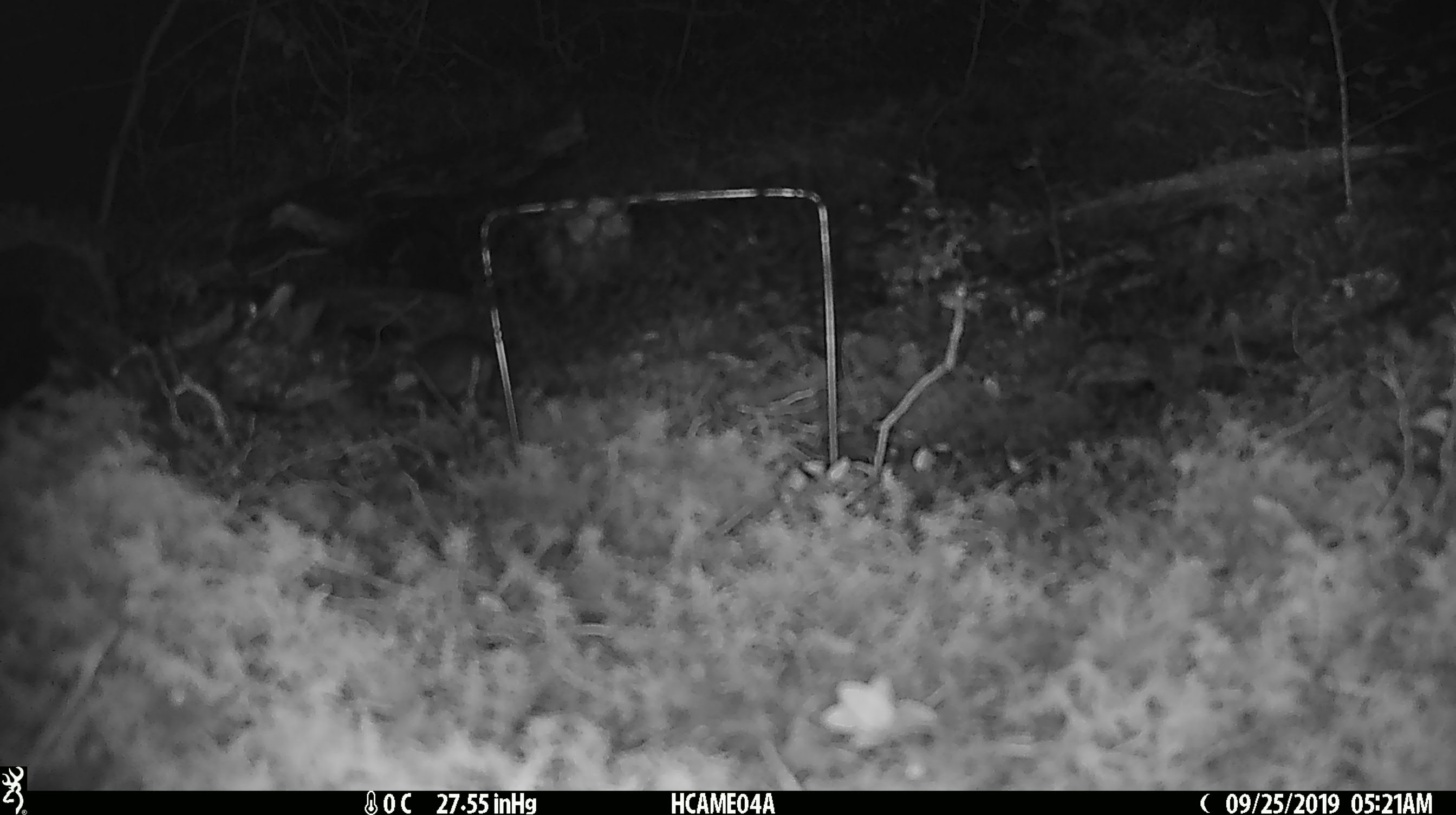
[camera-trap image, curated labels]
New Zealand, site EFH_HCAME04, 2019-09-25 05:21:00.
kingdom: Animalia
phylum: Chordata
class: Mammalia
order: Rodentia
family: Muridae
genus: Mus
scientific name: Mus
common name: mouse